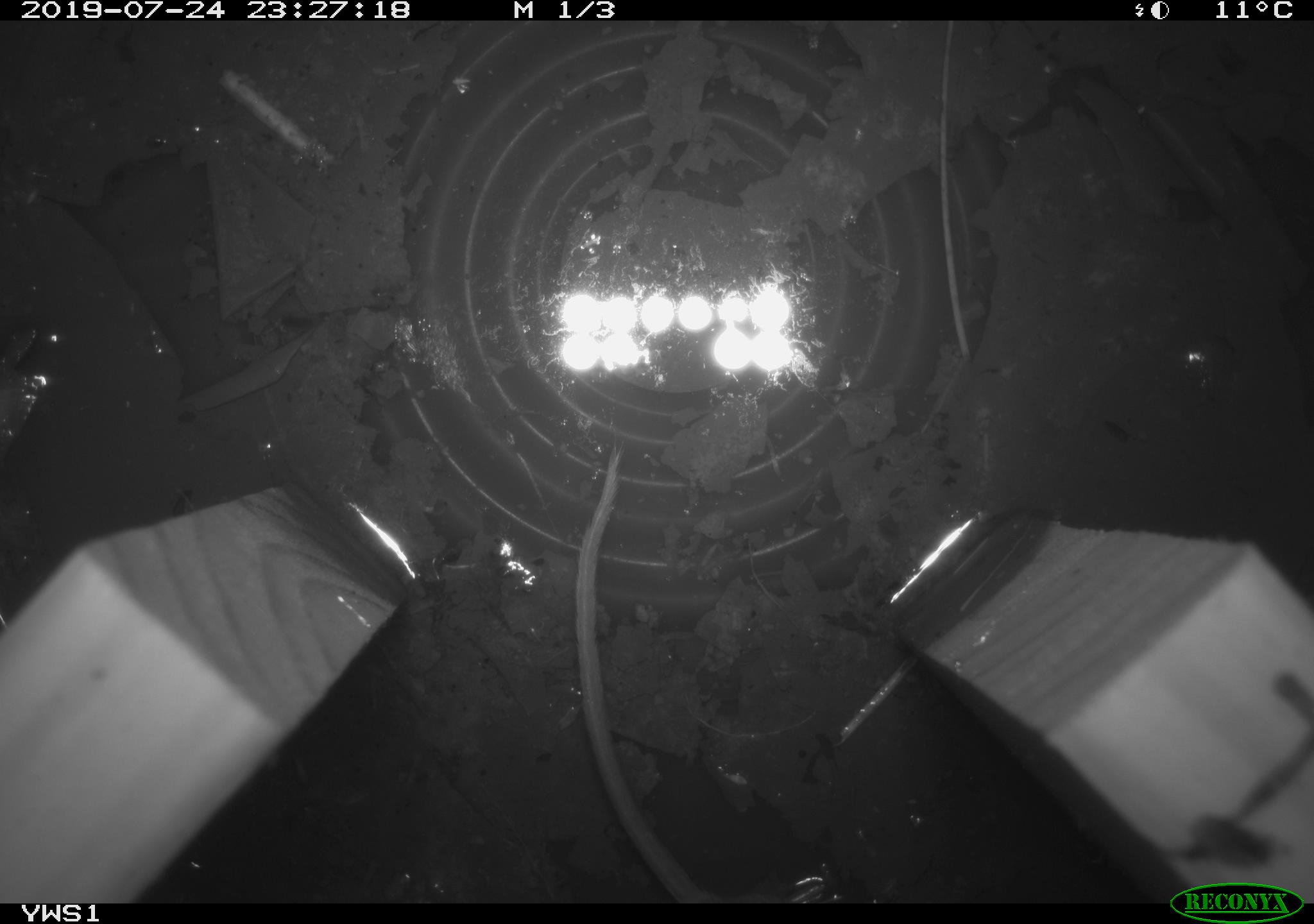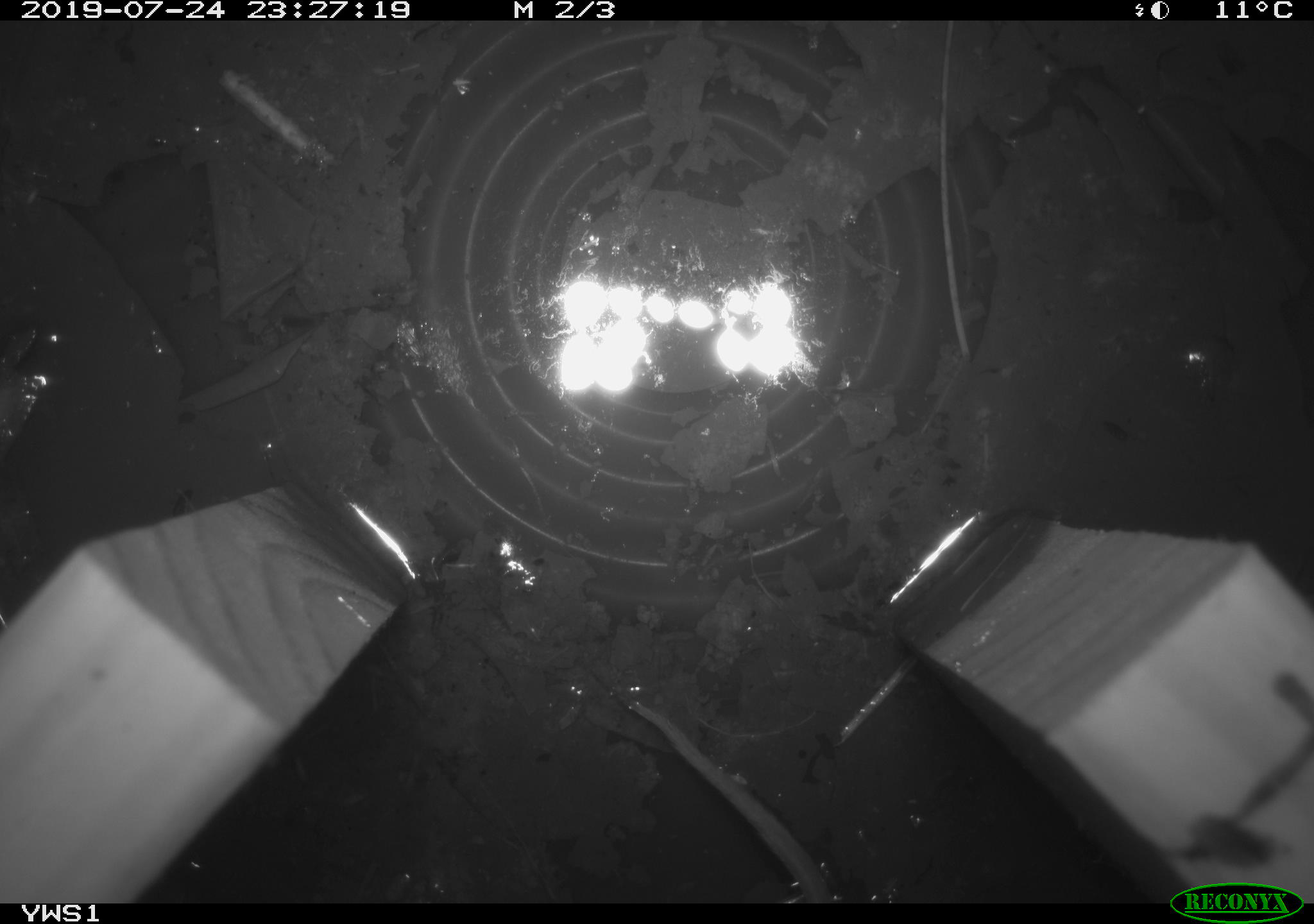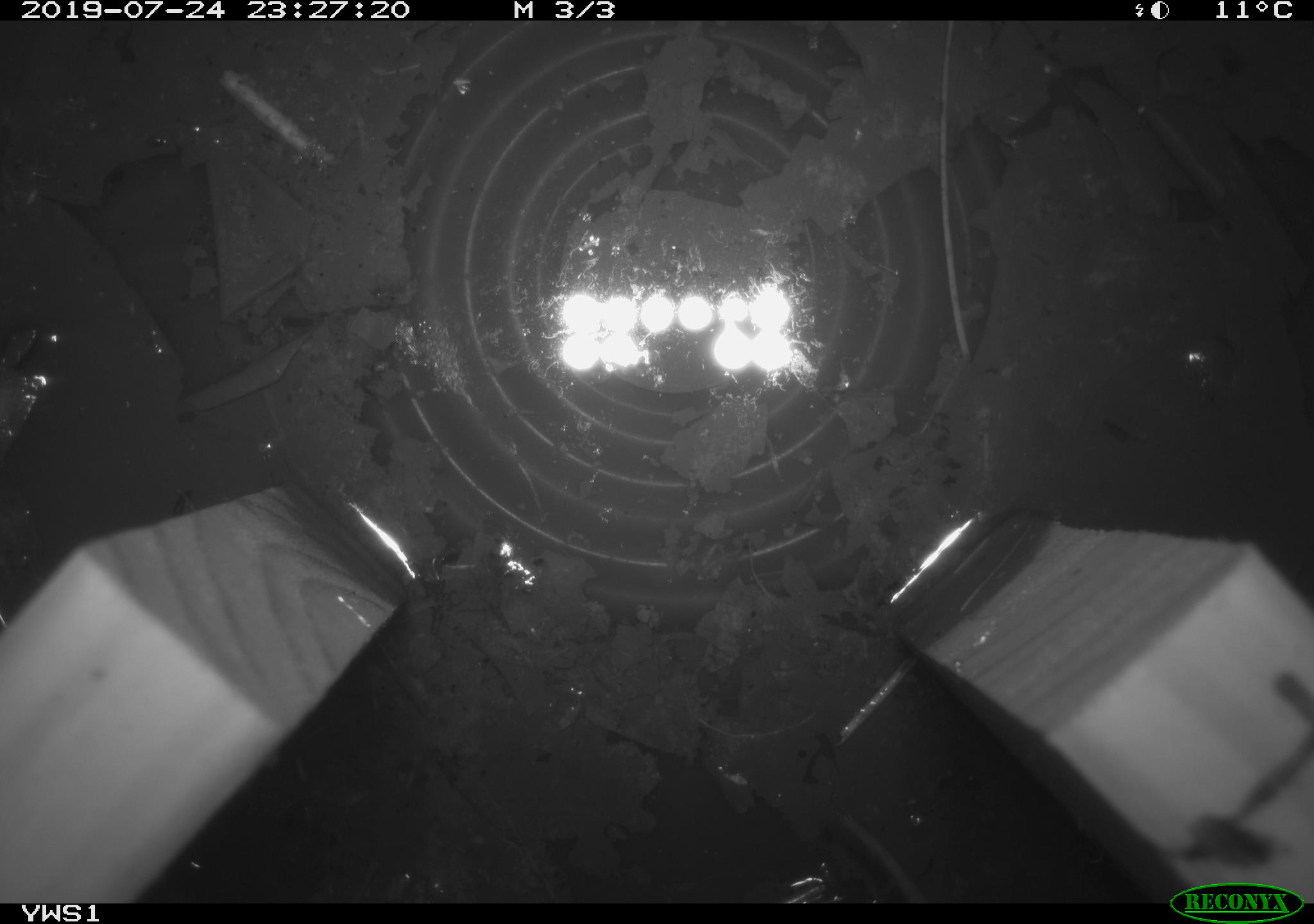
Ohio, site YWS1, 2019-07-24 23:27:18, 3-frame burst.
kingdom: Animalia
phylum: Chordata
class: Mammalia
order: Rodentia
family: Cricetidae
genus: Peromyscus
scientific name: Peromyscus leucopus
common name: white-footed mouse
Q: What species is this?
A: White-footed mouse (Peromyscus leucopus).